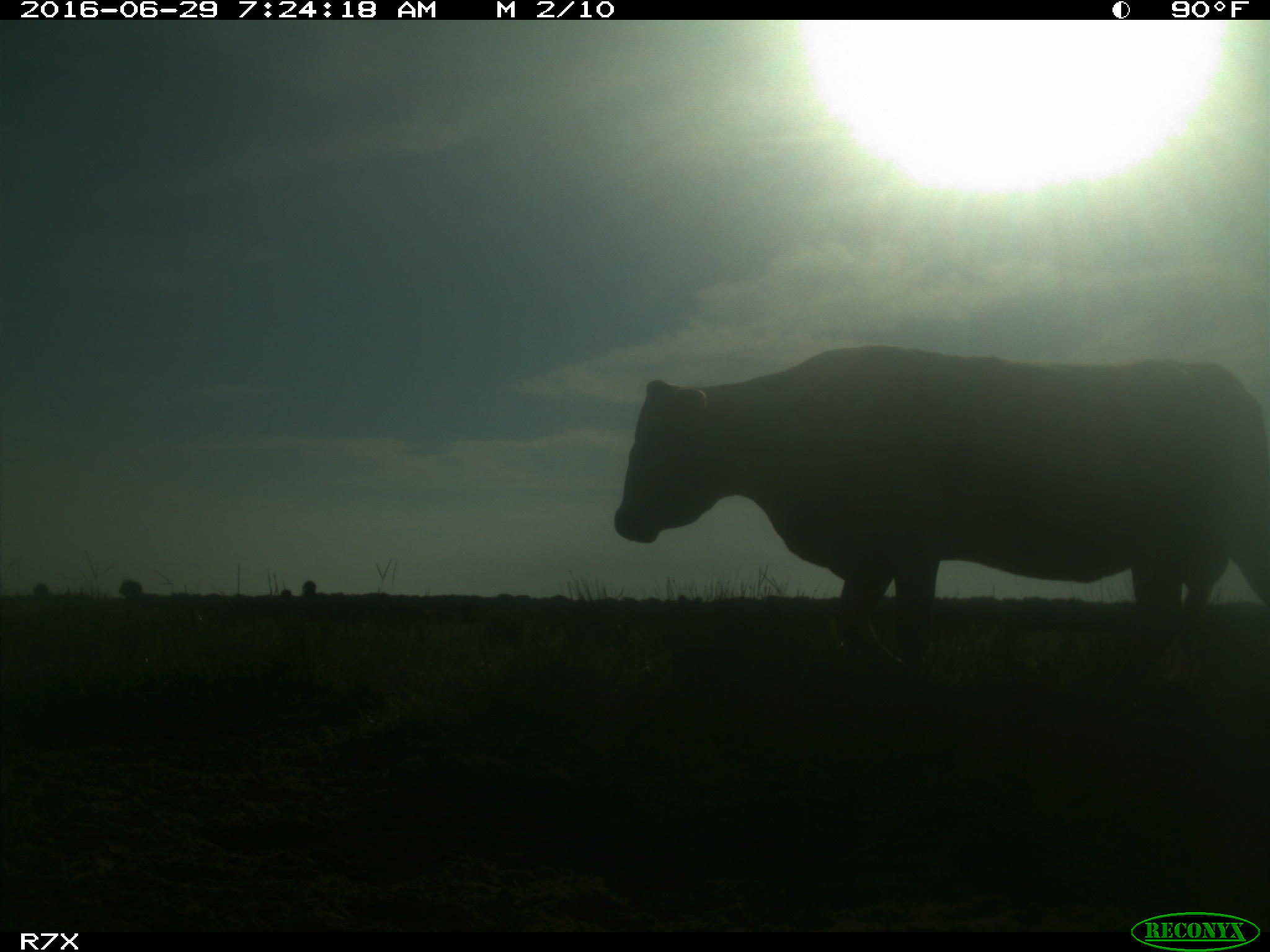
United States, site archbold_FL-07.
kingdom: Animalia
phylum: Chordata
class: Mammalia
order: Artiodactyla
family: Bovidae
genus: Bos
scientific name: Bos taurus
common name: domestic cow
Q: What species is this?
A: Bos taurus (domestic cow).